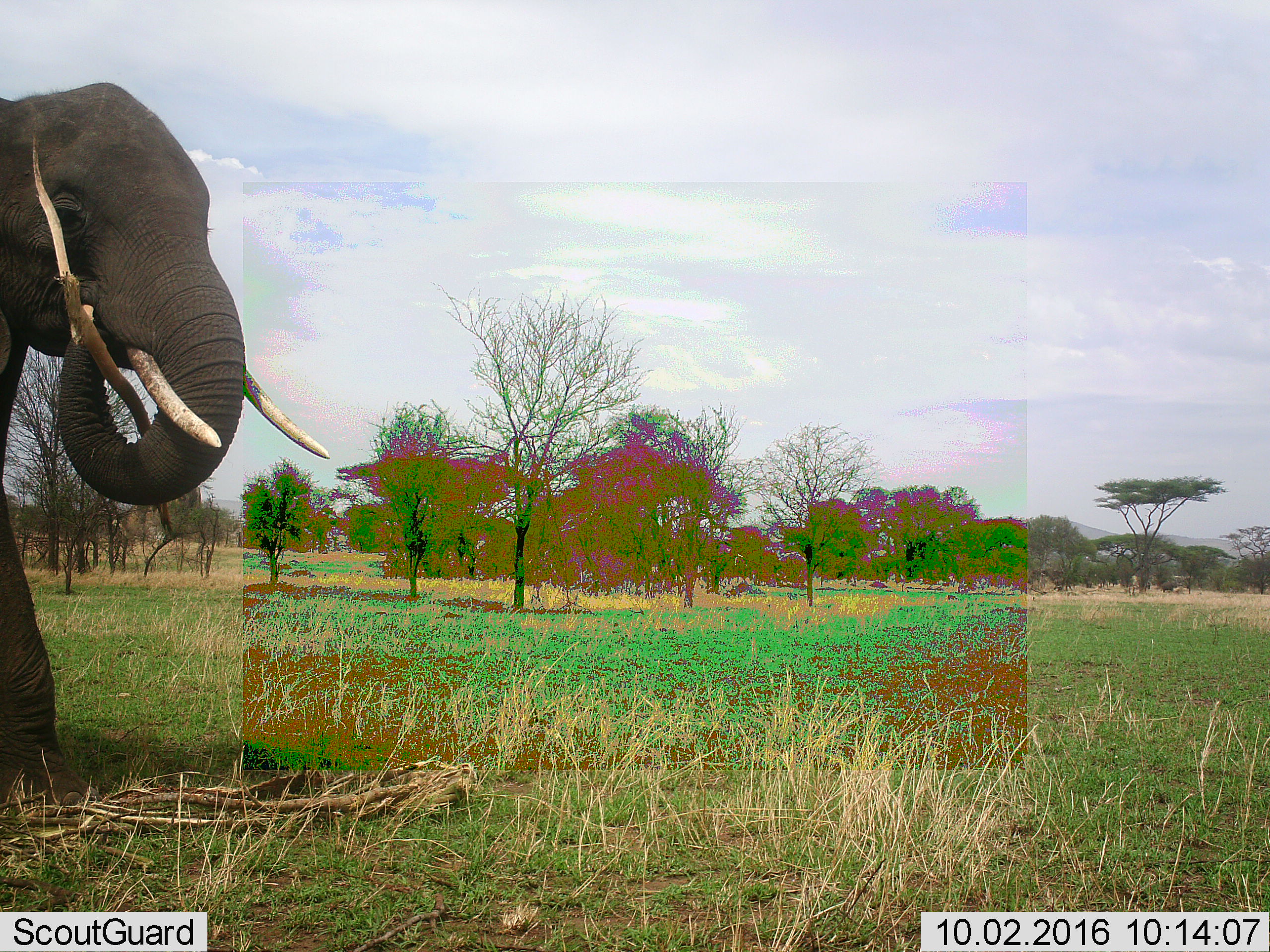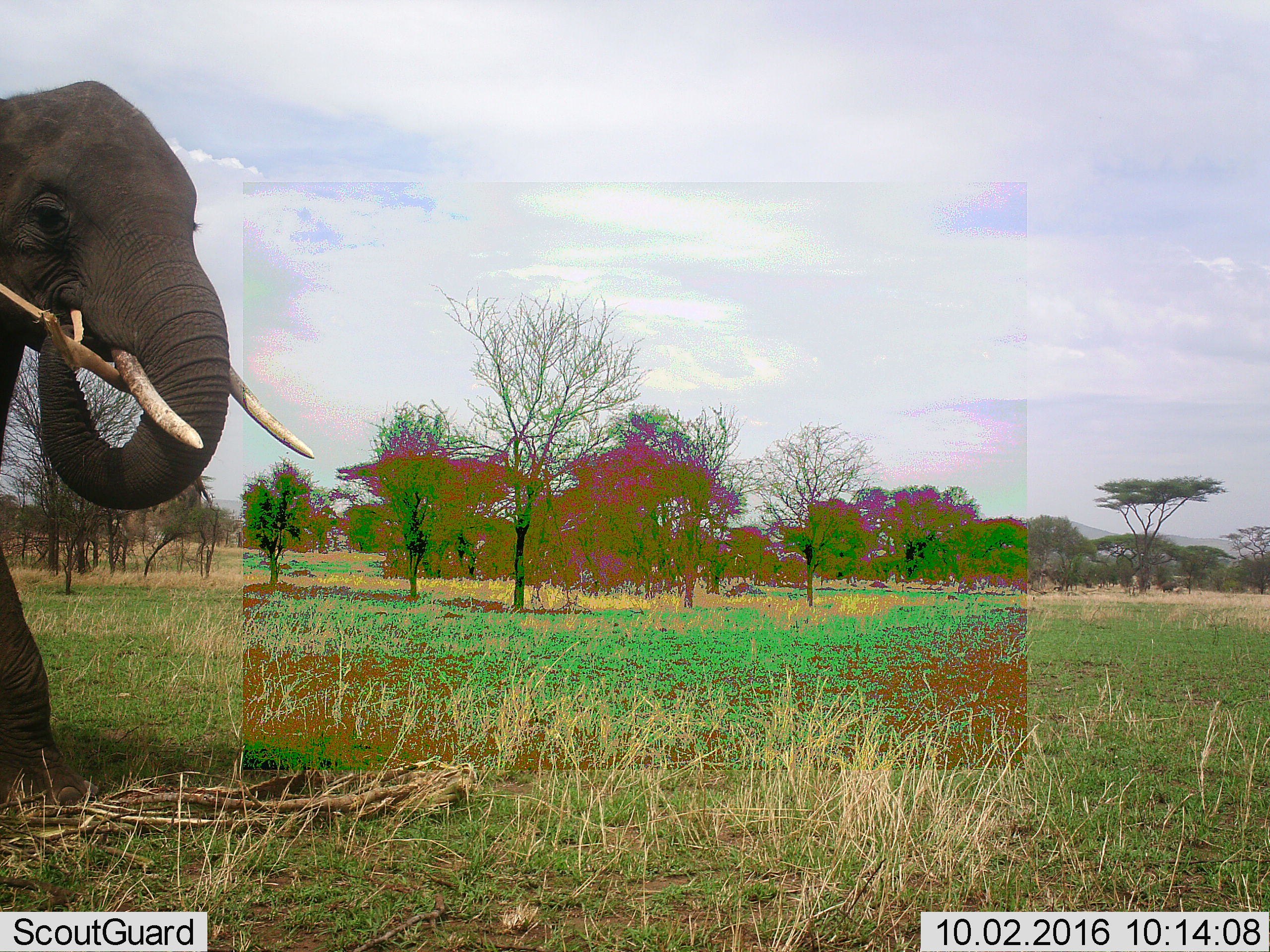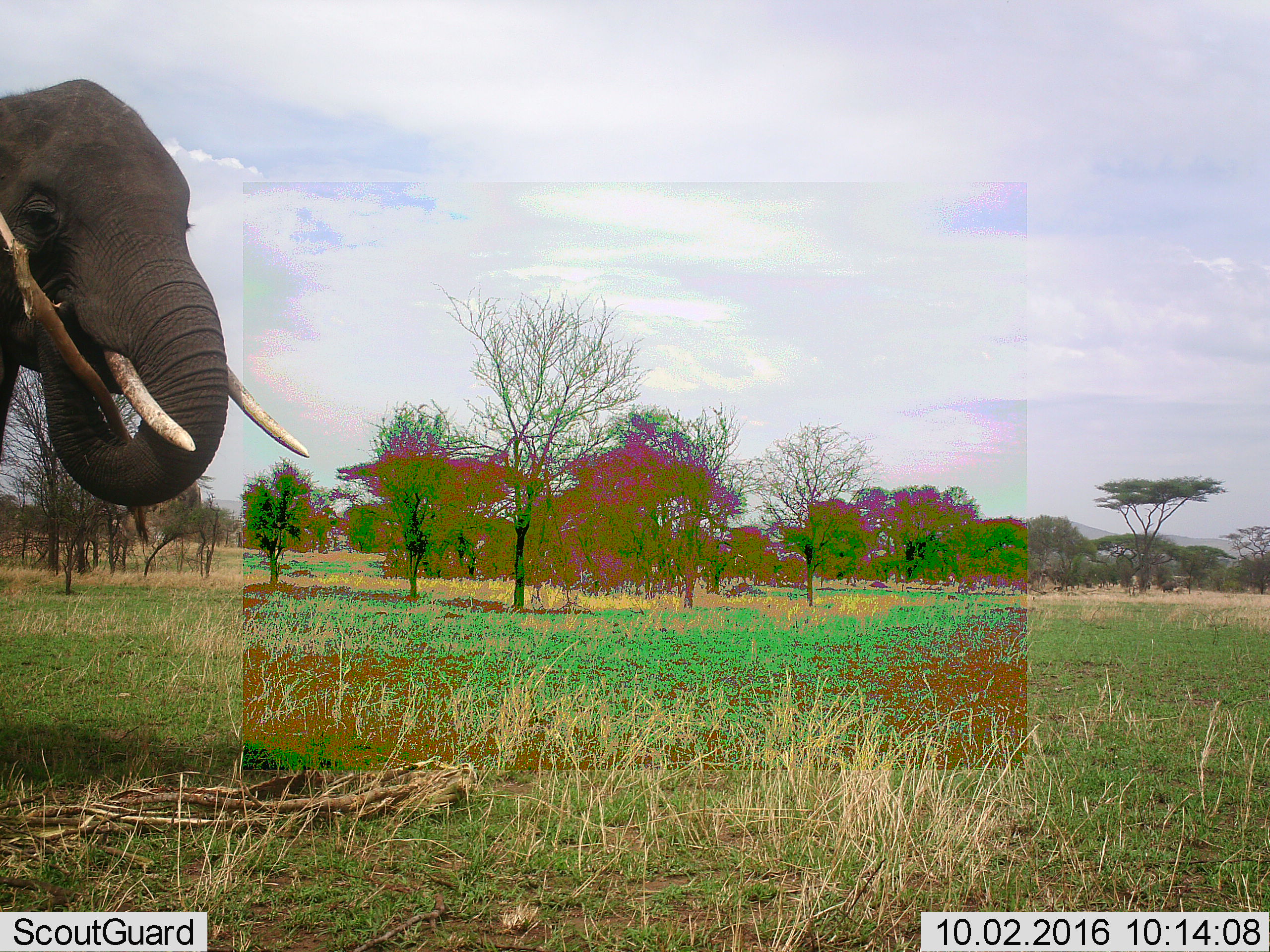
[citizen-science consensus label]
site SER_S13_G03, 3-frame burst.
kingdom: Animalia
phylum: Chordata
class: Mammalia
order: Proboscidea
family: Elephantidae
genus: Loxodonta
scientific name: Loxodonta africana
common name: african bush elephant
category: elephant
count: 1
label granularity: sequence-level